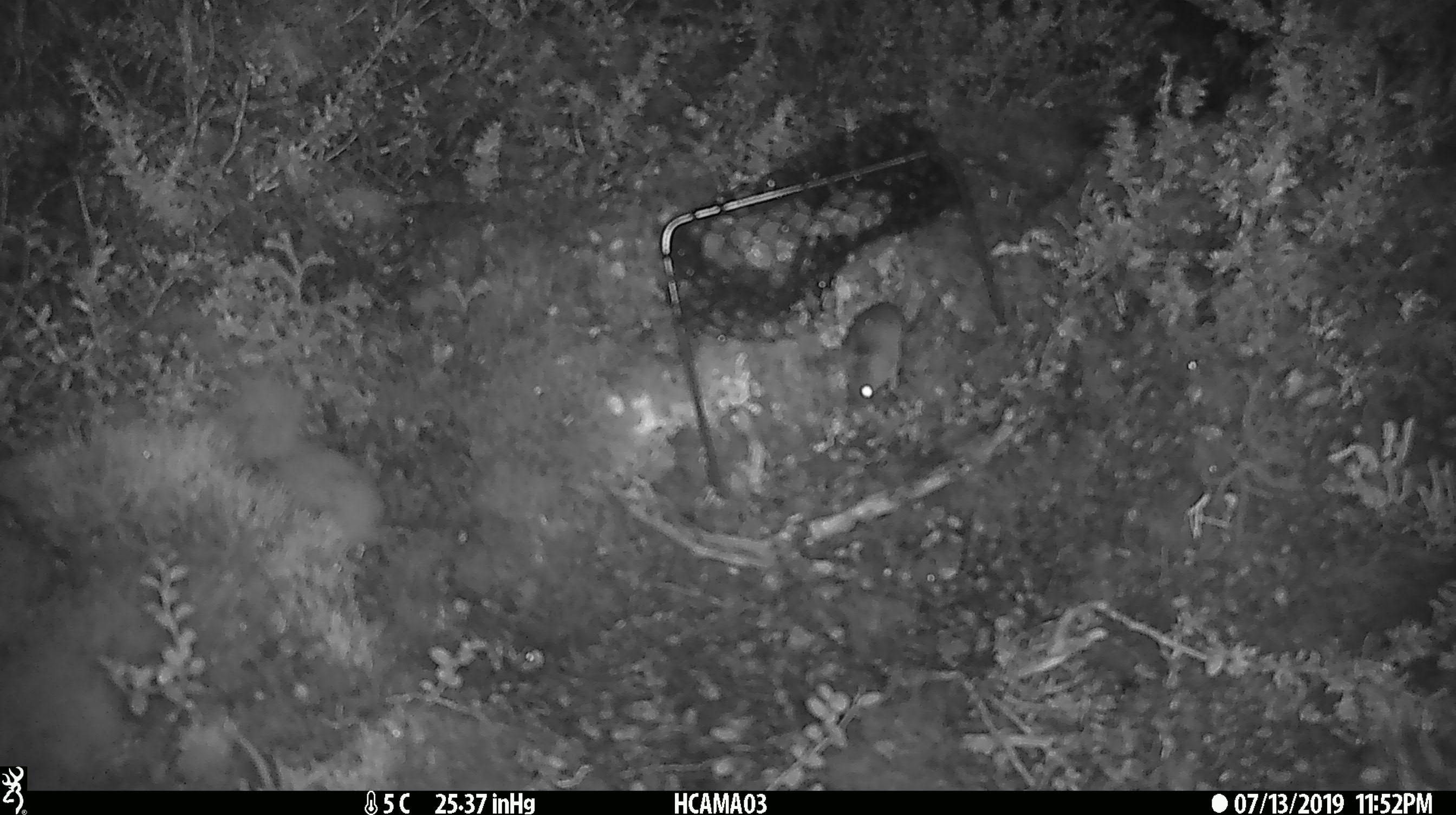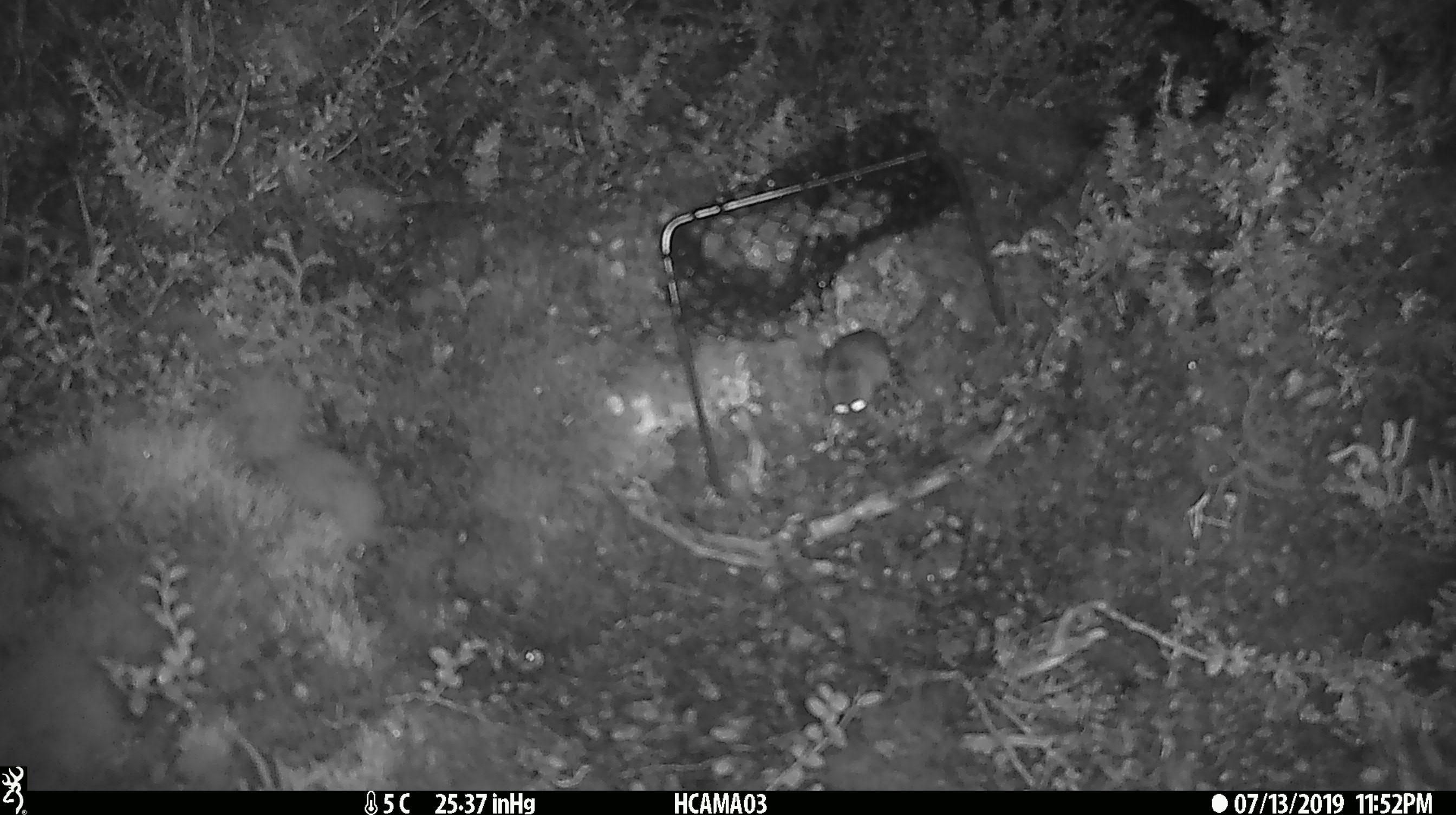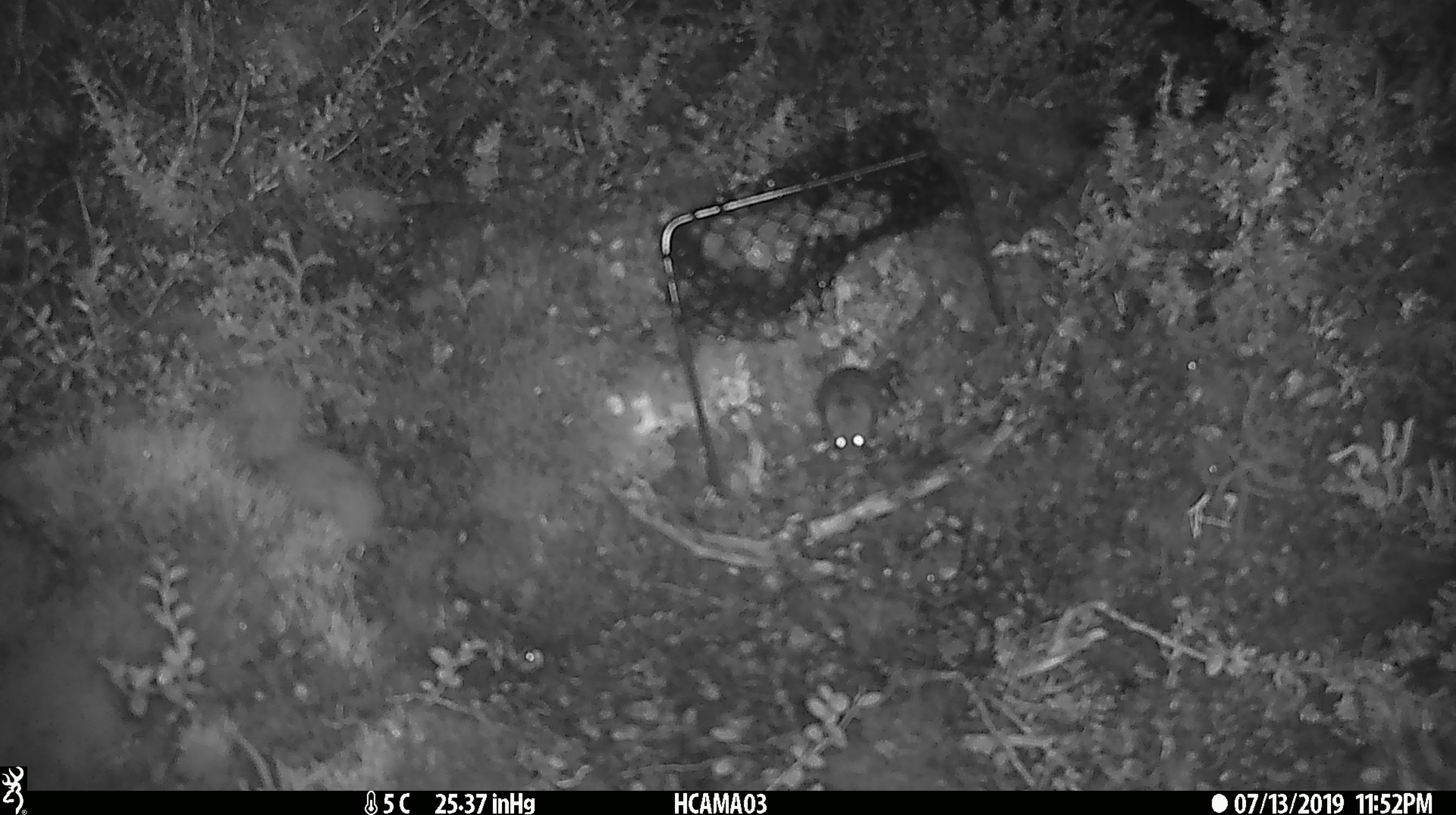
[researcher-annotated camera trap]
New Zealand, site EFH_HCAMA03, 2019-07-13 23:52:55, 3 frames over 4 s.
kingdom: Animalia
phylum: Chordata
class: Mammalia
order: Rodentia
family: Muridae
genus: Mus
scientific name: Mus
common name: mouse